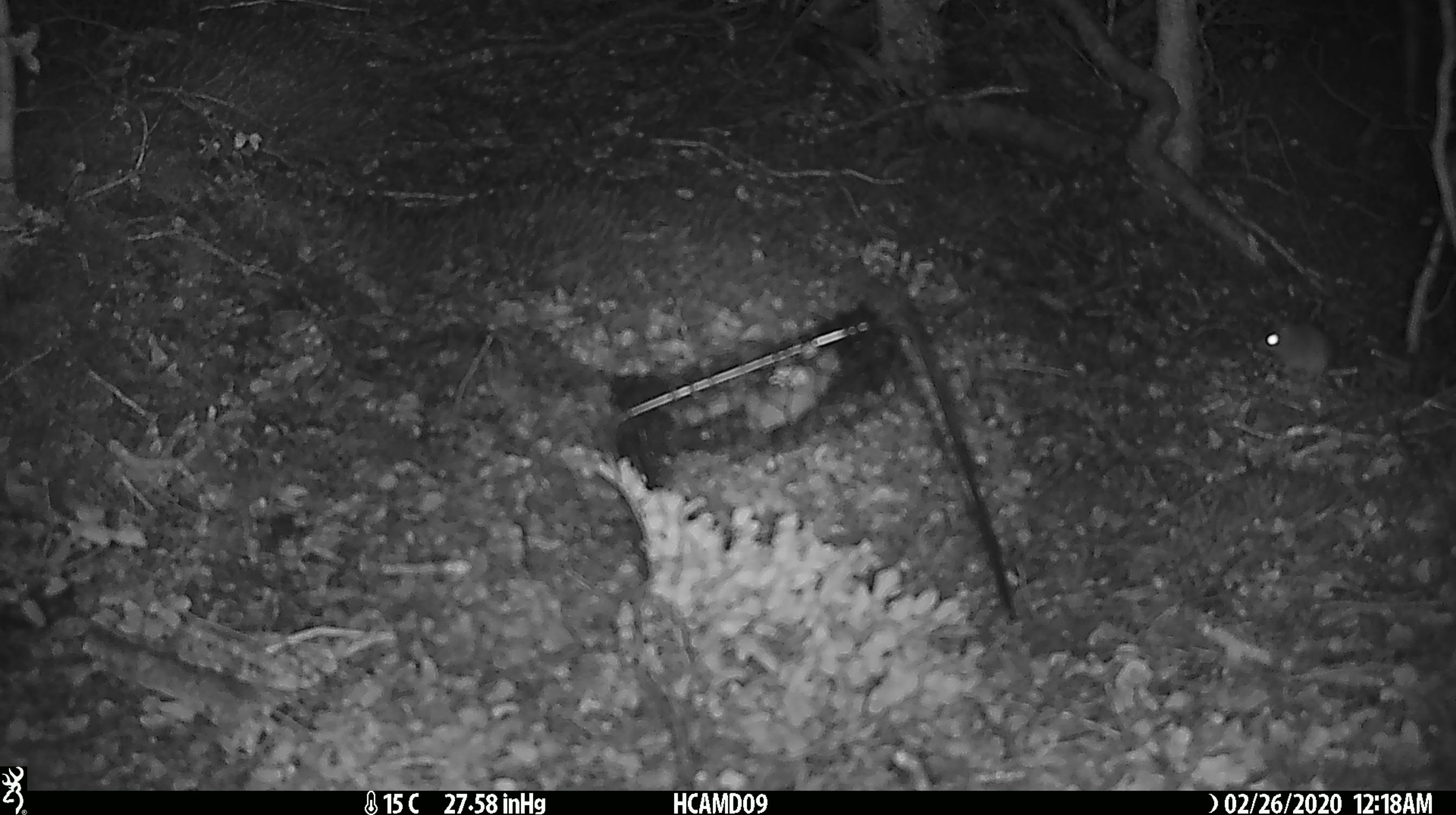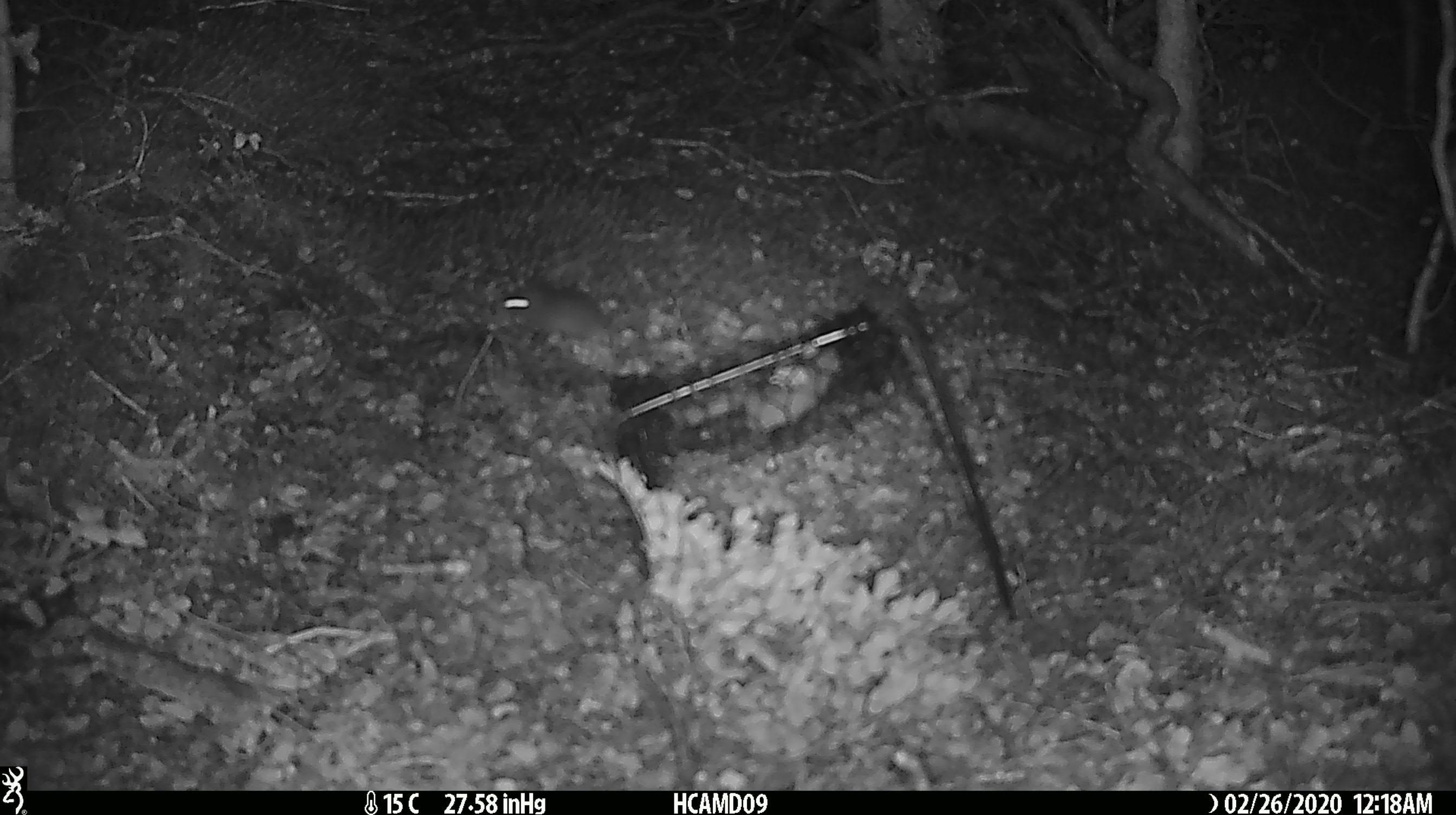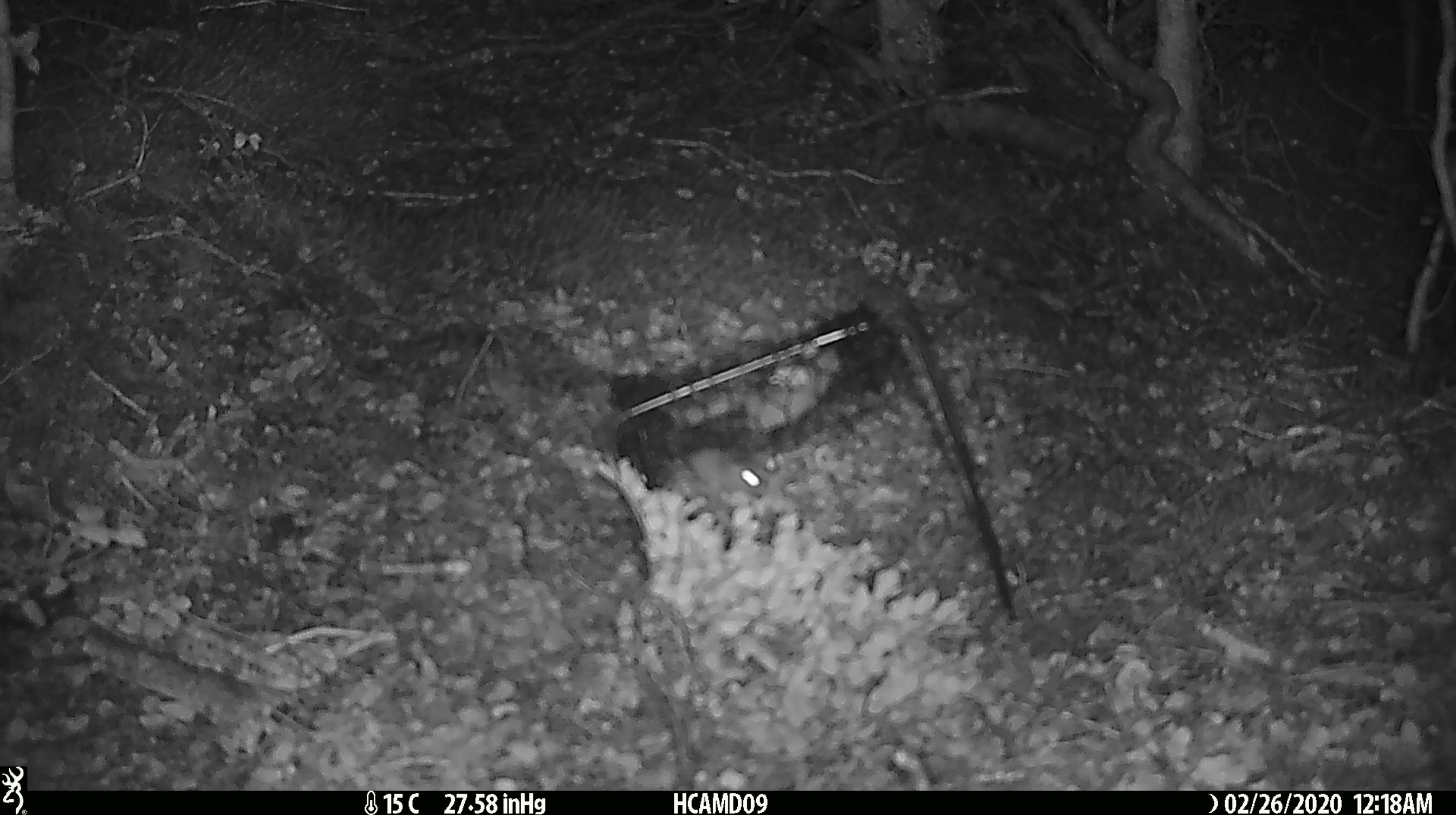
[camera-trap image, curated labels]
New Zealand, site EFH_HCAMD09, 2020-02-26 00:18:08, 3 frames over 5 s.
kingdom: Animalia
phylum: Chordata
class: Mammalia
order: Rodentia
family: Muridae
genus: Mus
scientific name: Mus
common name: mouse